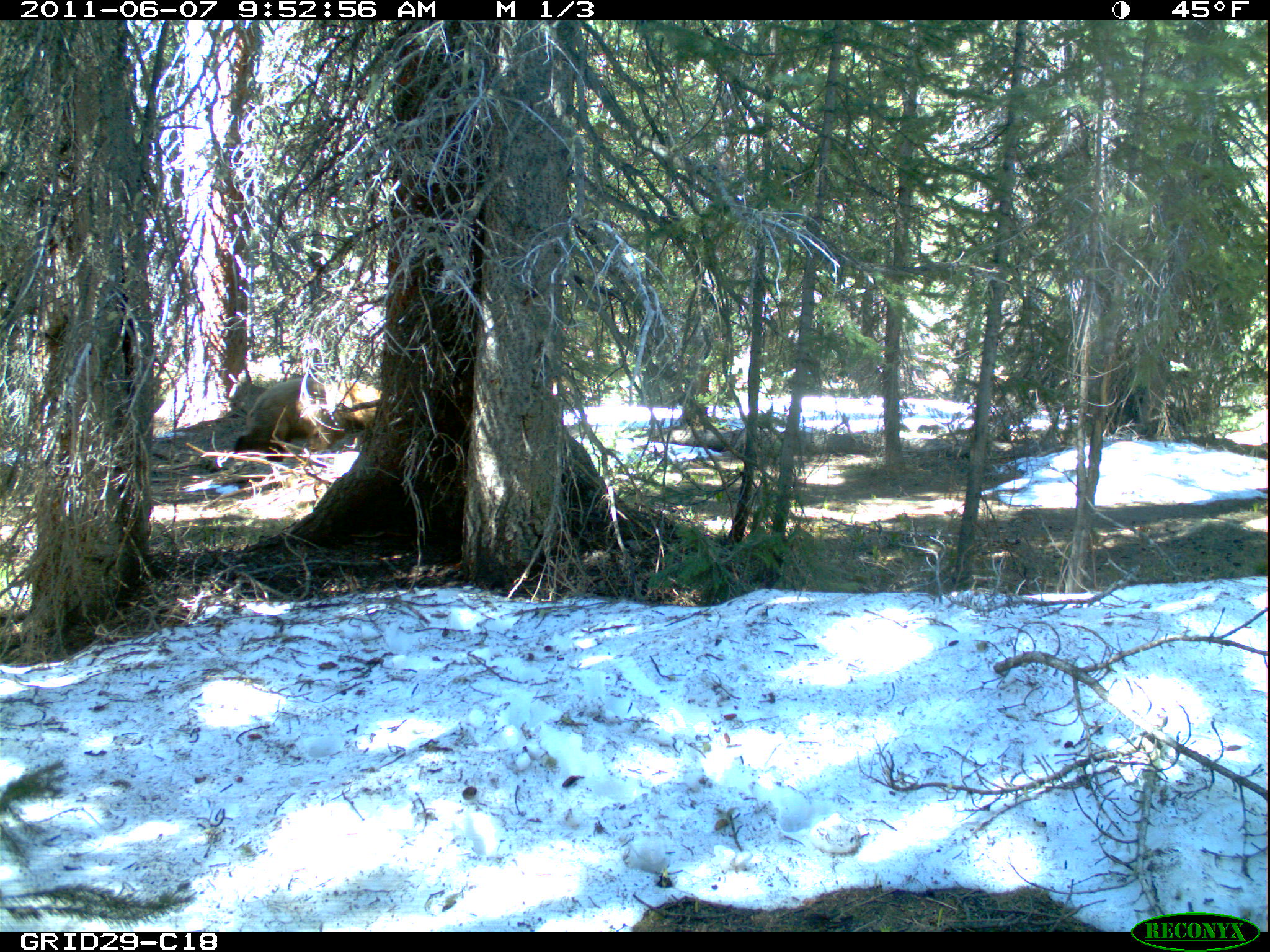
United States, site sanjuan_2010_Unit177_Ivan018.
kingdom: Animalia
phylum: Chordata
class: Mammalia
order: Carnivora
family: Ursidae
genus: Ursus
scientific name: Ursus americanus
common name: american black bear